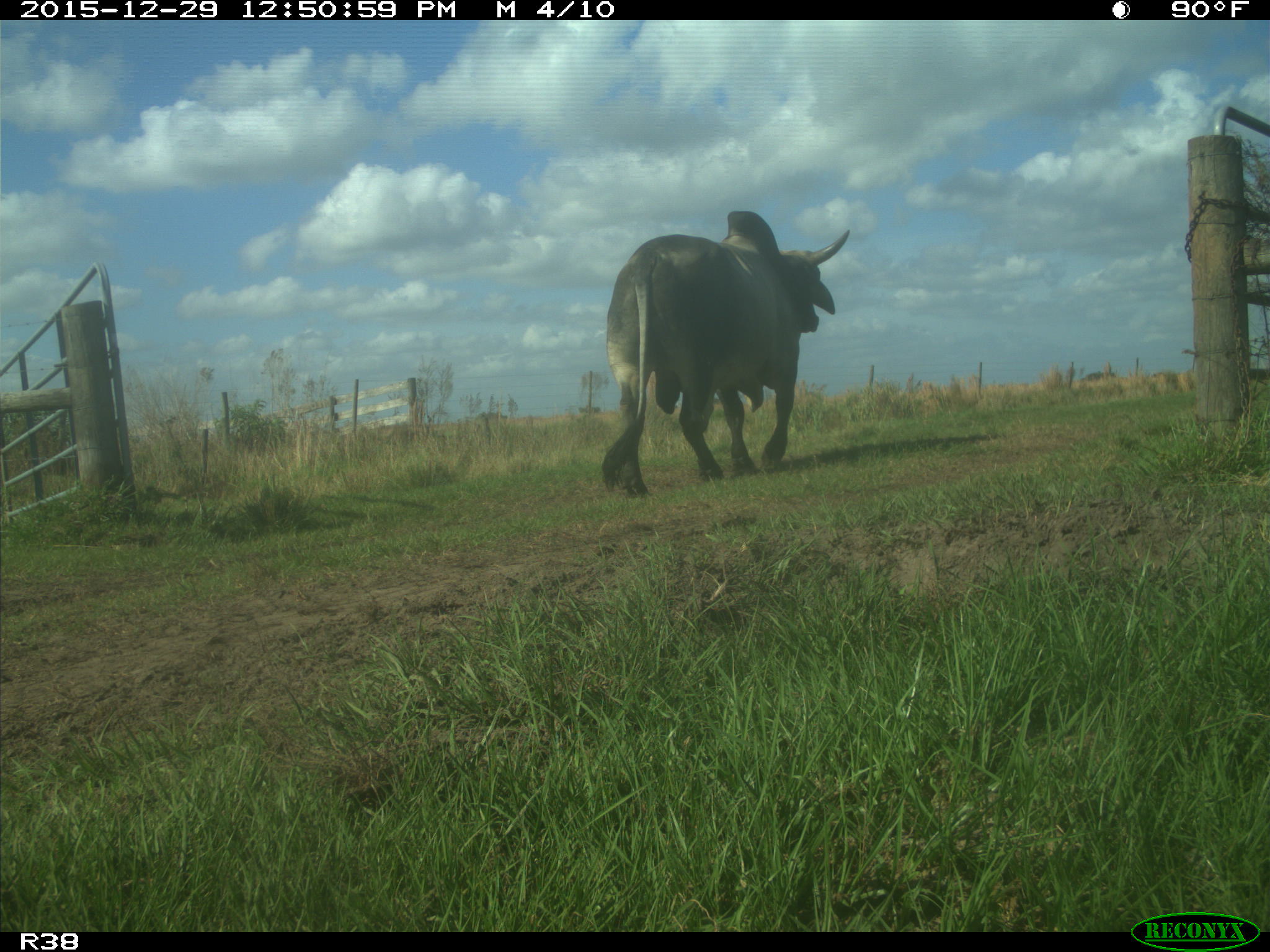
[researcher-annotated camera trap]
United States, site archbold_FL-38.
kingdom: Animalia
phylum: Chordata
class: Mammalia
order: Artiodactyla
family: Bovidae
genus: Bos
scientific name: Bos taurus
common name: domestic cow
Bos taurus (domestic cow).